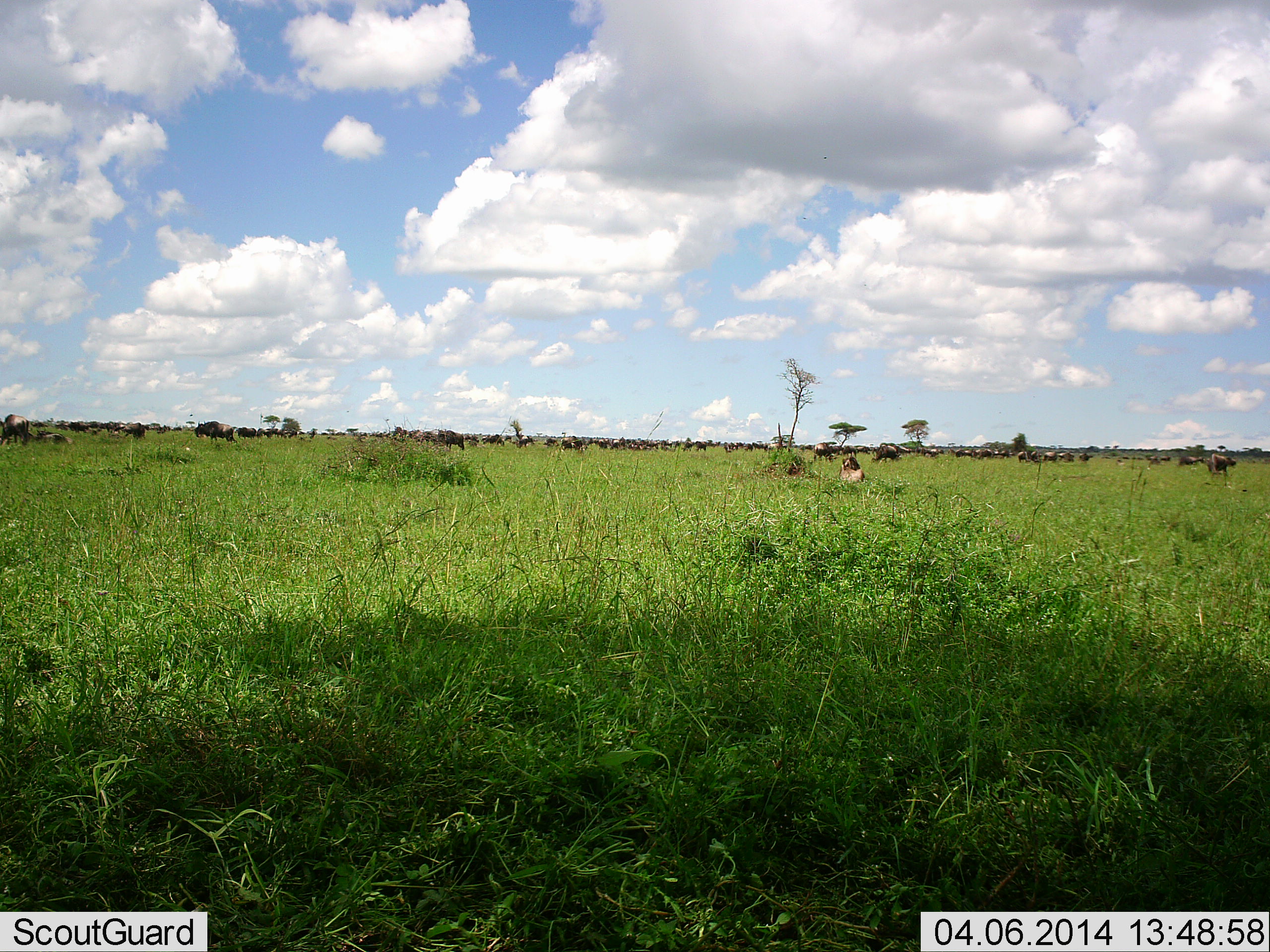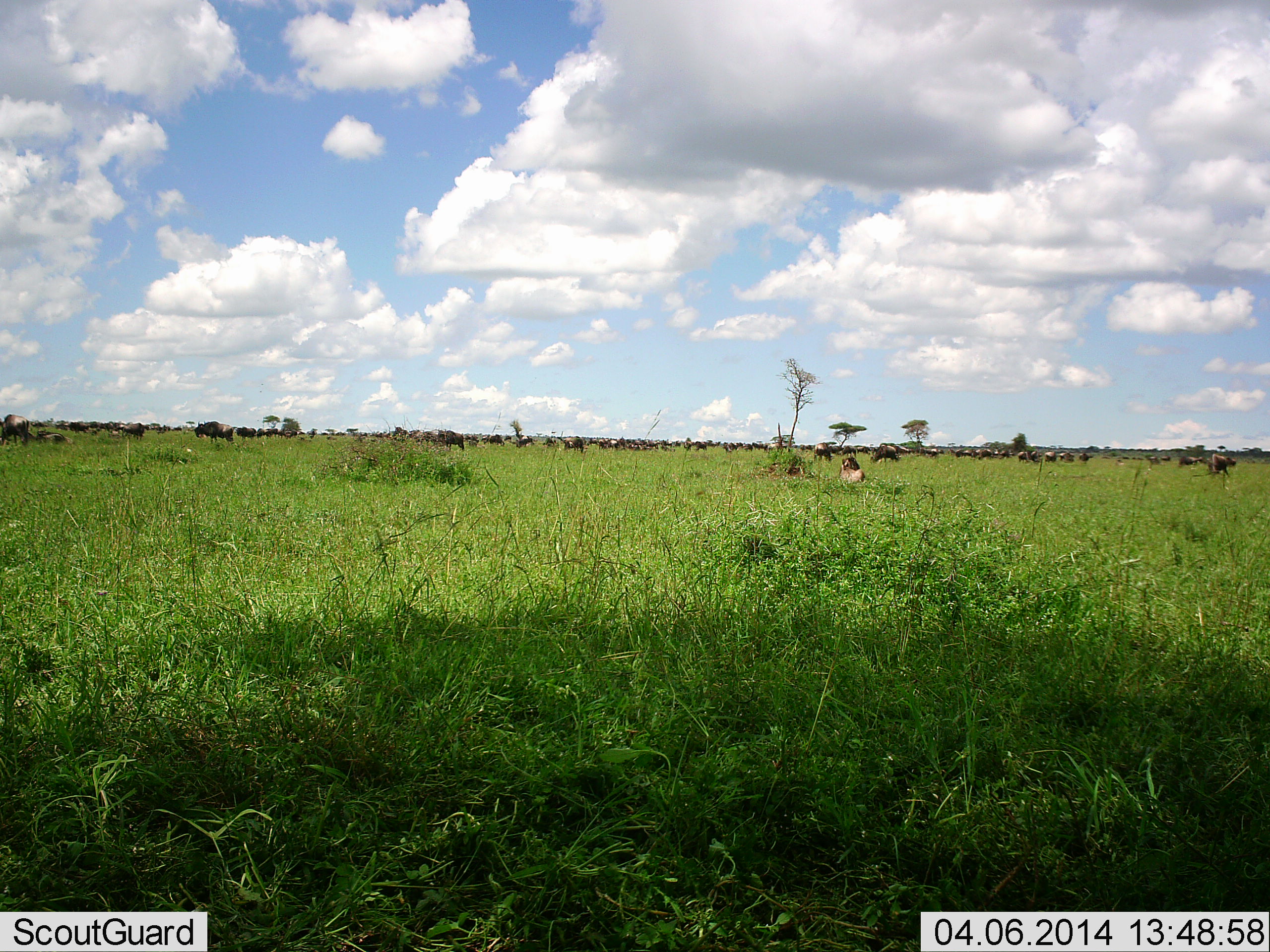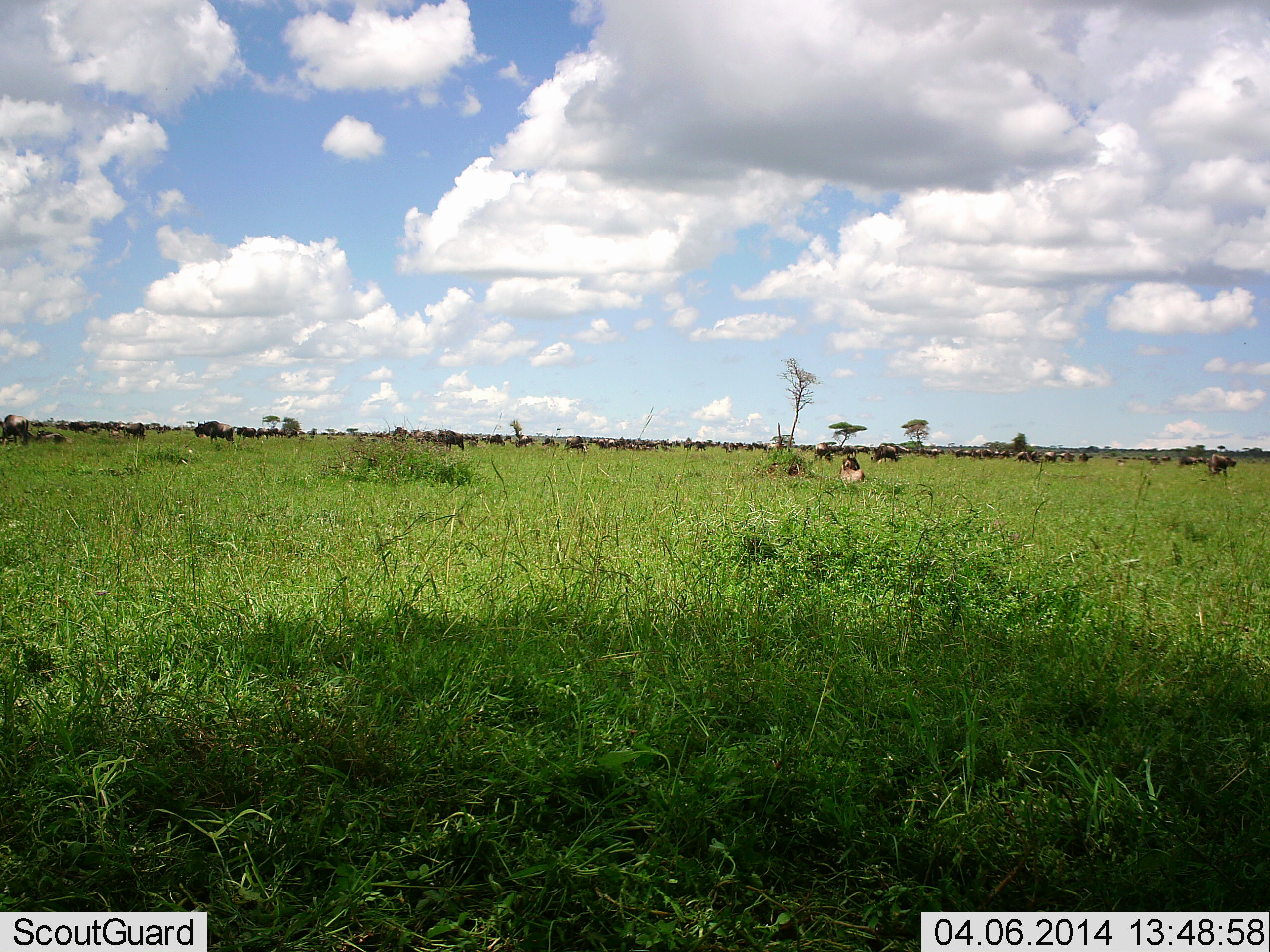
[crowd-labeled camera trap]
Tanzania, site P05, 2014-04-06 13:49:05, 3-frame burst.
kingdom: Animalia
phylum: Chordata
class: Mammalia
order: Artiodactyla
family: Bovidae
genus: Connochaetes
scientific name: Connochaetes taurinus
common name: blue wildebeest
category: wildebeest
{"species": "wildebeest (blue wildebeest) (Connochaetes taurinus)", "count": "51+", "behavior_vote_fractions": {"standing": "50%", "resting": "30%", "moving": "10%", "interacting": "0%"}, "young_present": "0%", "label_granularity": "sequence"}